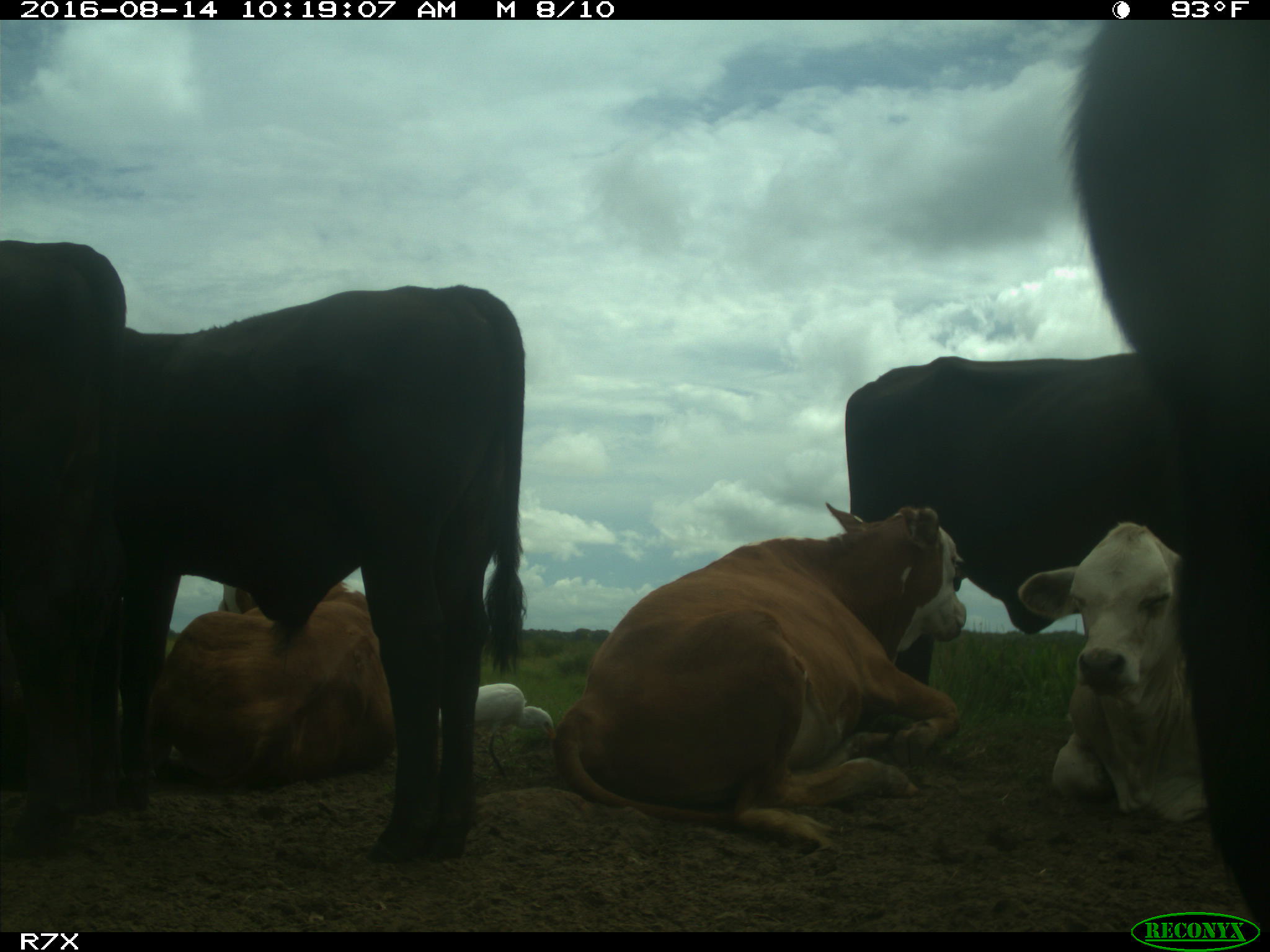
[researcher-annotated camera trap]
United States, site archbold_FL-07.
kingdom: Animalia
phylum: Chordata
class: Mammalia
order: Artiodactyla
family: Bovidae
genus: Bos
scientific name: Bos taurus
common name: domestic cow